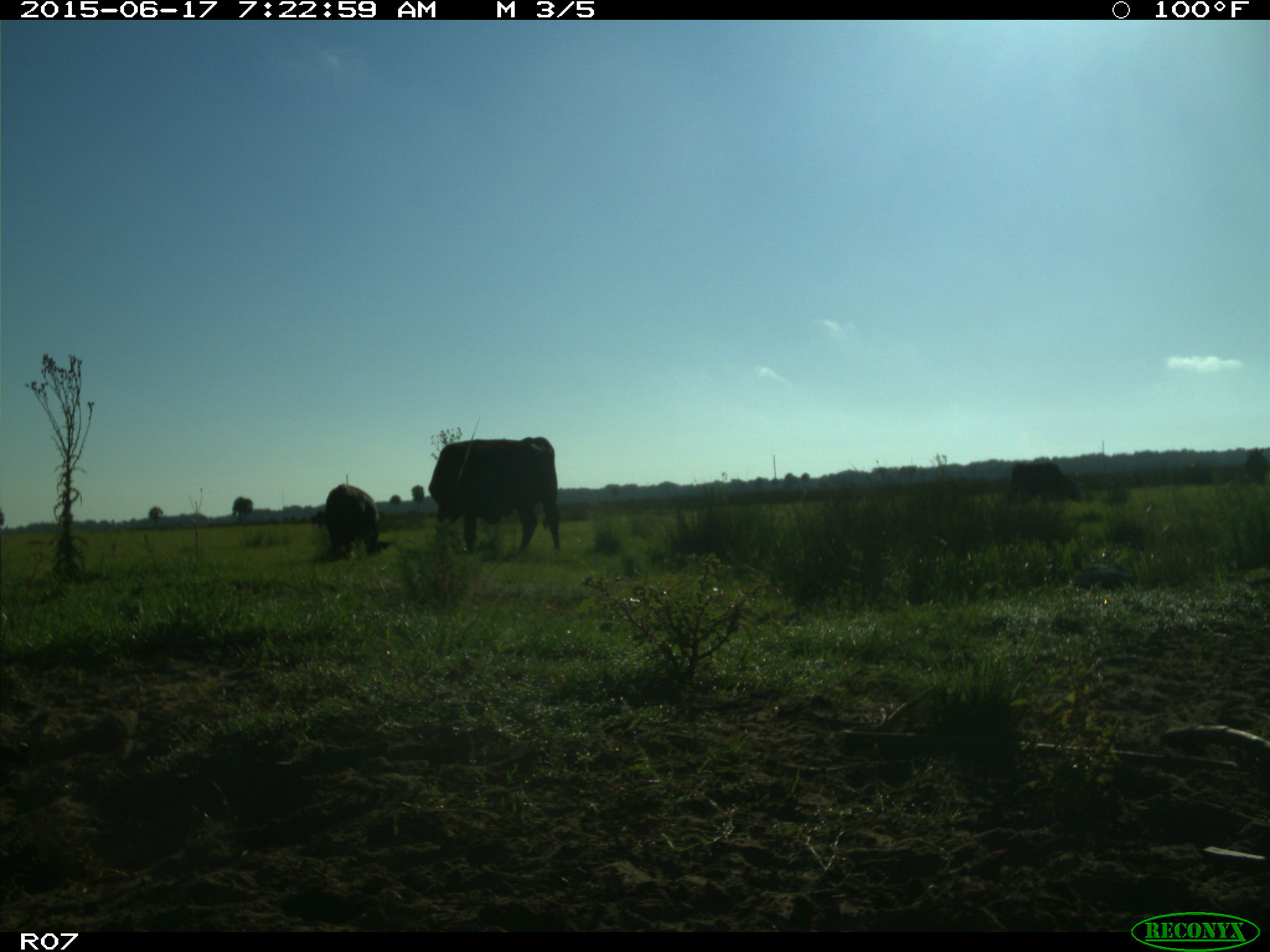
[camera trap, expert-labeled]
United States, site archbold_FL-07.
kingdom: Animalia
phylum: Chordata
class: Mammalia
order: Artiodactyla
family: Bovidae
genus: Bos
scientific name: Bos taurus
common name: domestic cow